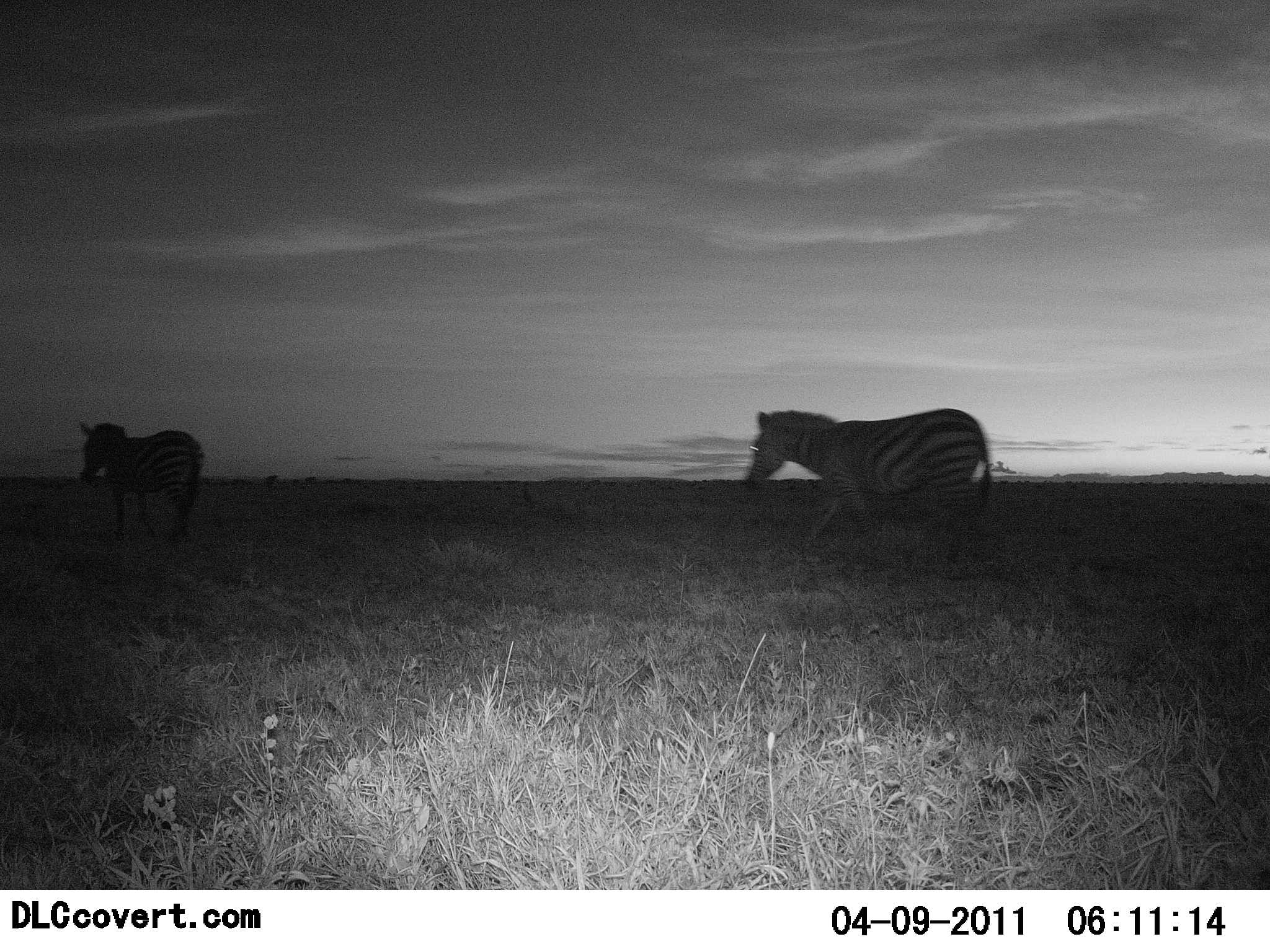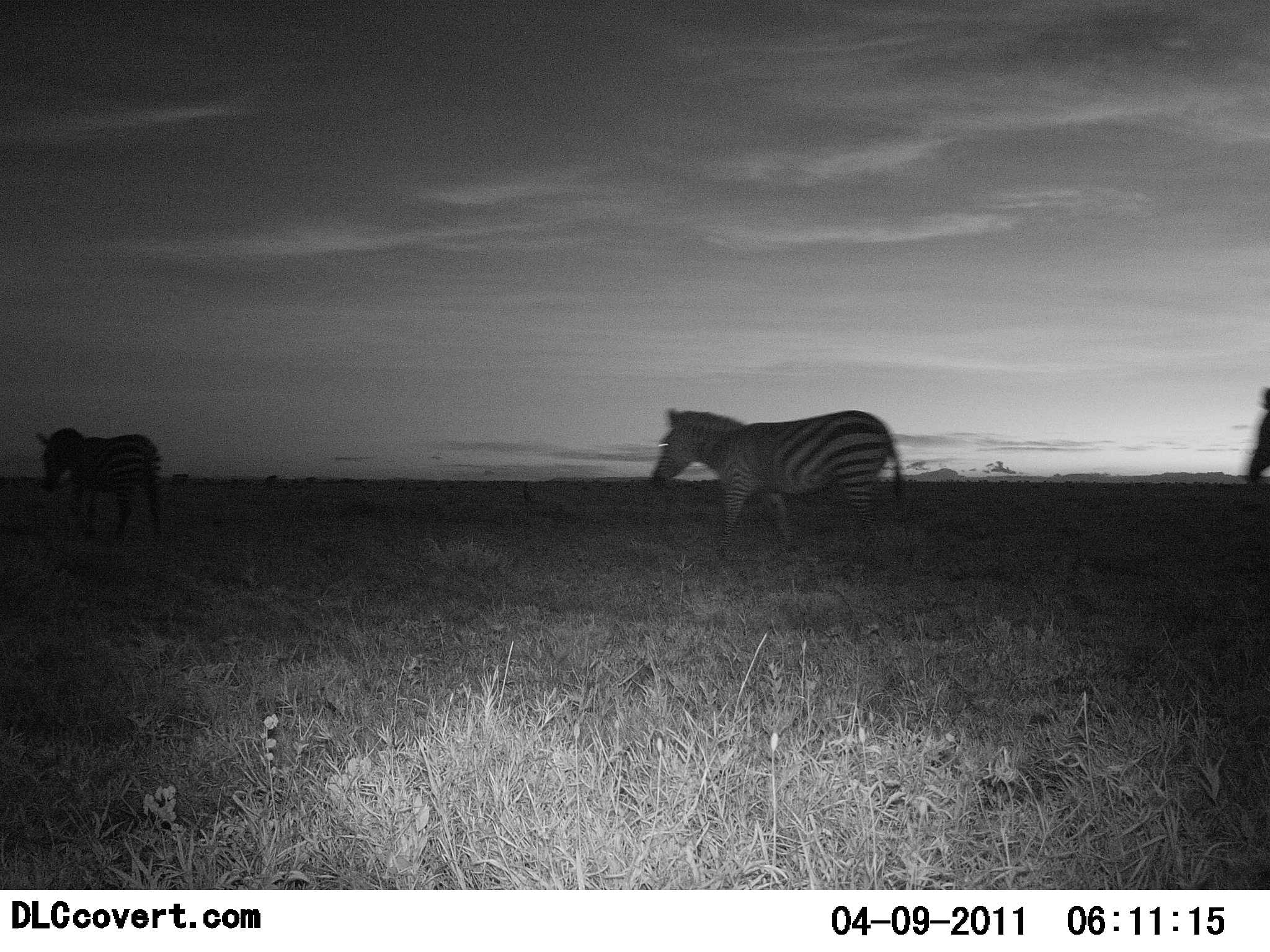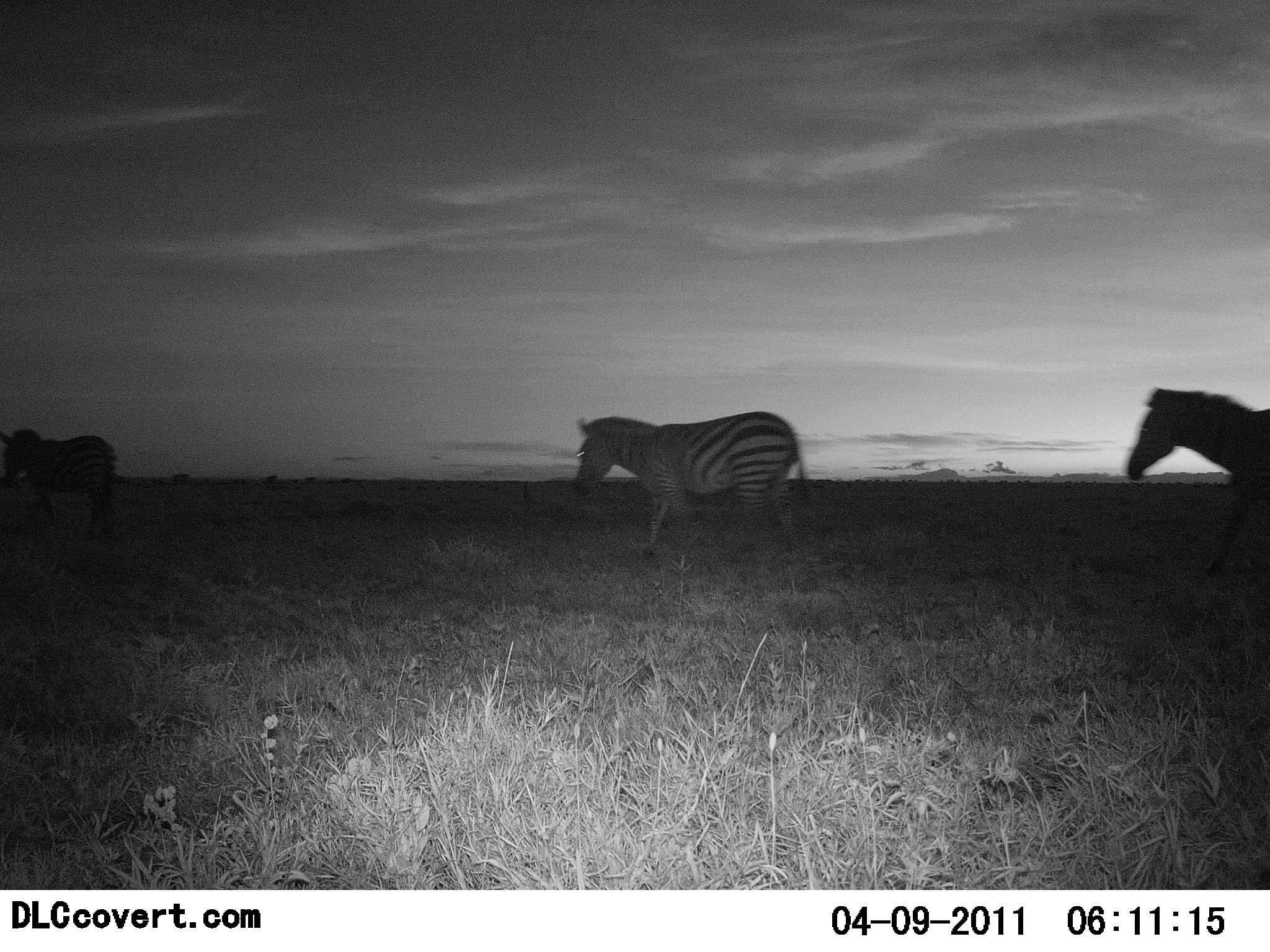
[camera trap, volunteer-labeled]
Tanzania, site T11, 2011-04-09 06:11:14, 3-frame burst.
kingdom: Animalia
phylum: Chordata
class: Mammalia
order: Perissodactyla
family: Equidae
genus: Equus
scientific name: Equus quagga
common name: plains zebra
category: zebra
Zebra (plains zebra) (Equus quagga), count 3. Behavior (volunteer vote fractions): standing 15%, resting 0%, moving 100%, interacting 0%. Young present (vote fraction): 0%. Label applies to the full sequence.